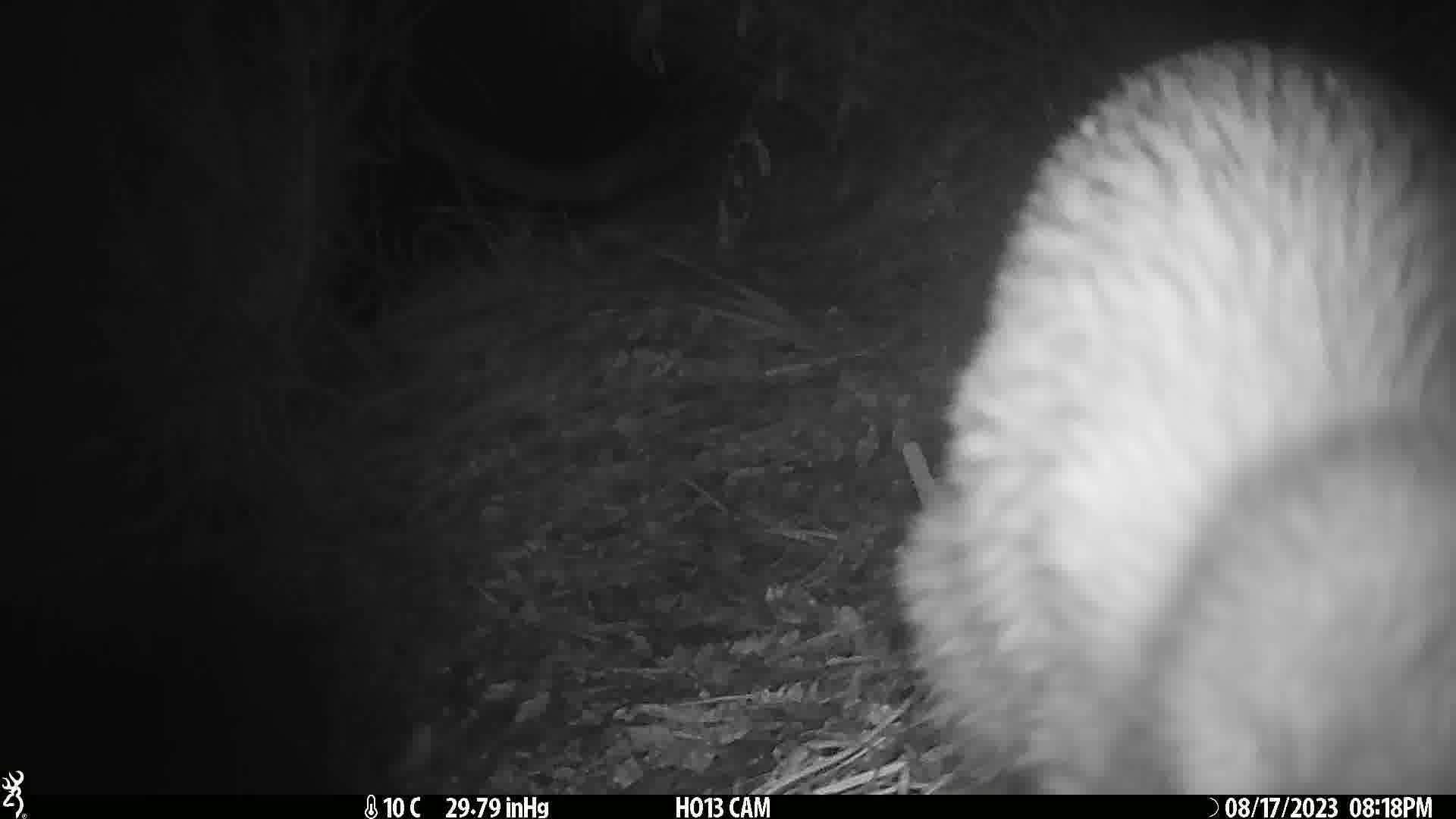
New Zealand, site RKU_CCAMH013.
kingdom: Animalia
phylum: Chordata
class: Aves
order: Apterygiformes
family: Apterygidae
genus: Apteryx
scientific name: Apteryx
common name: kiwi